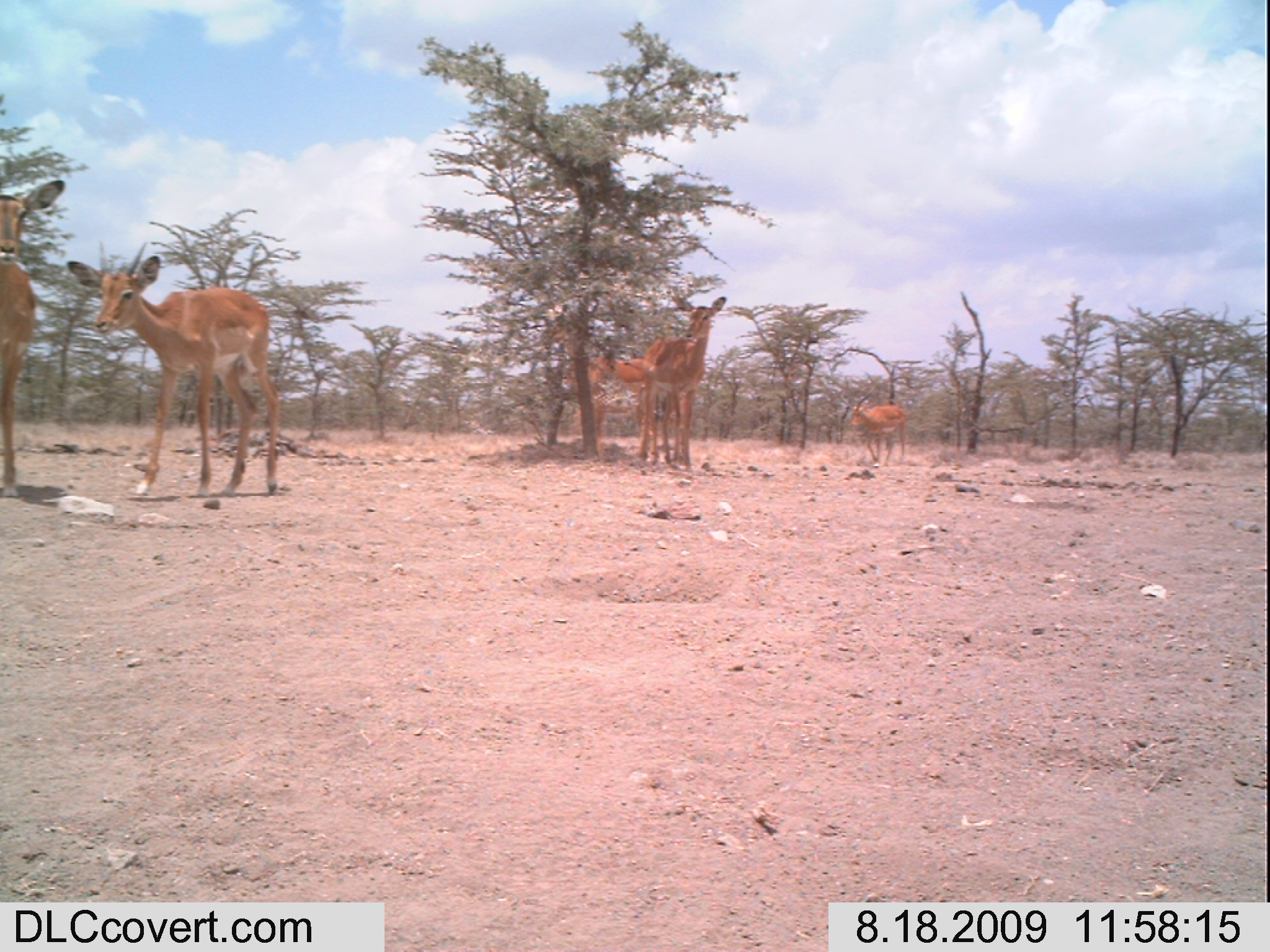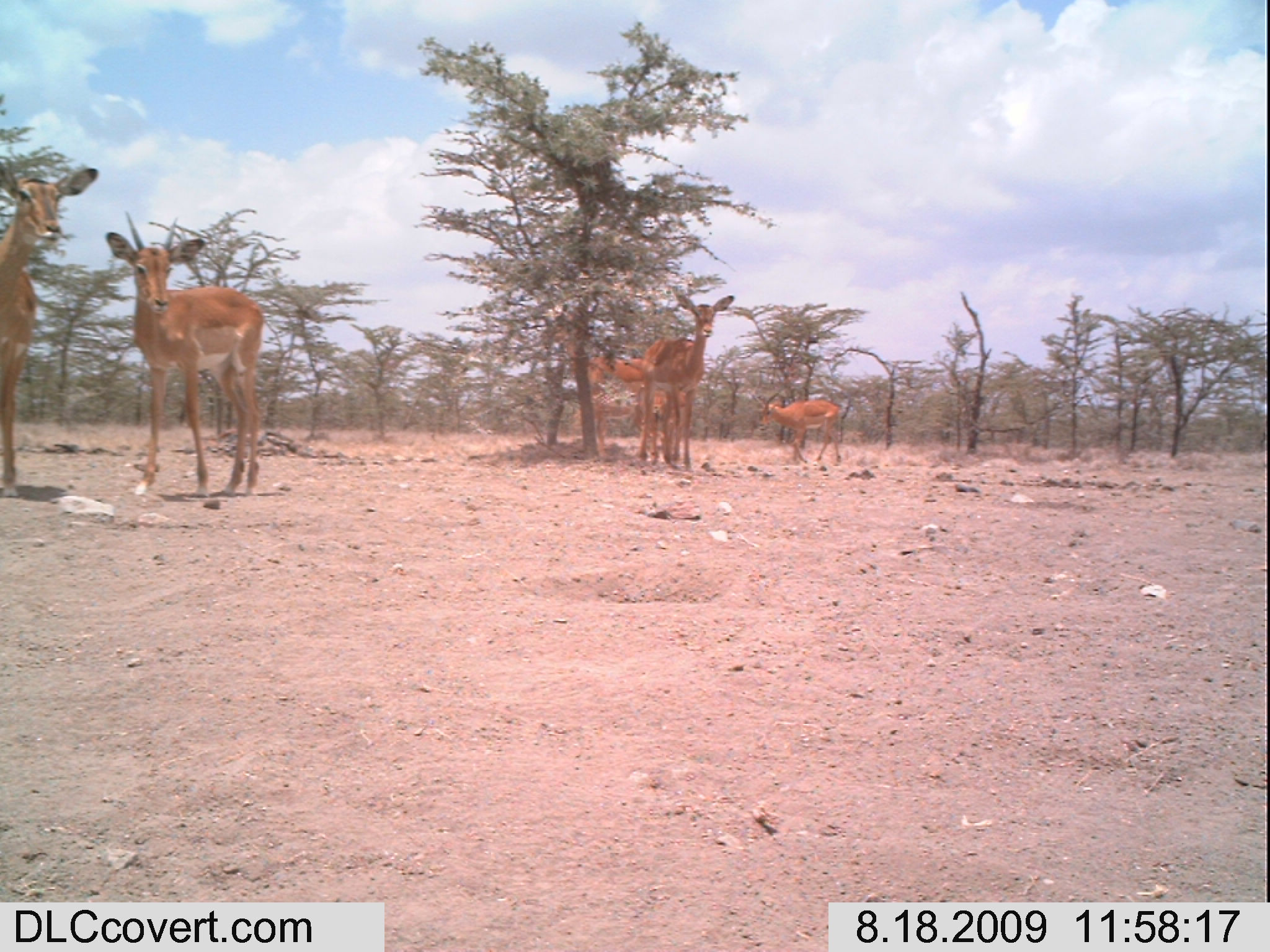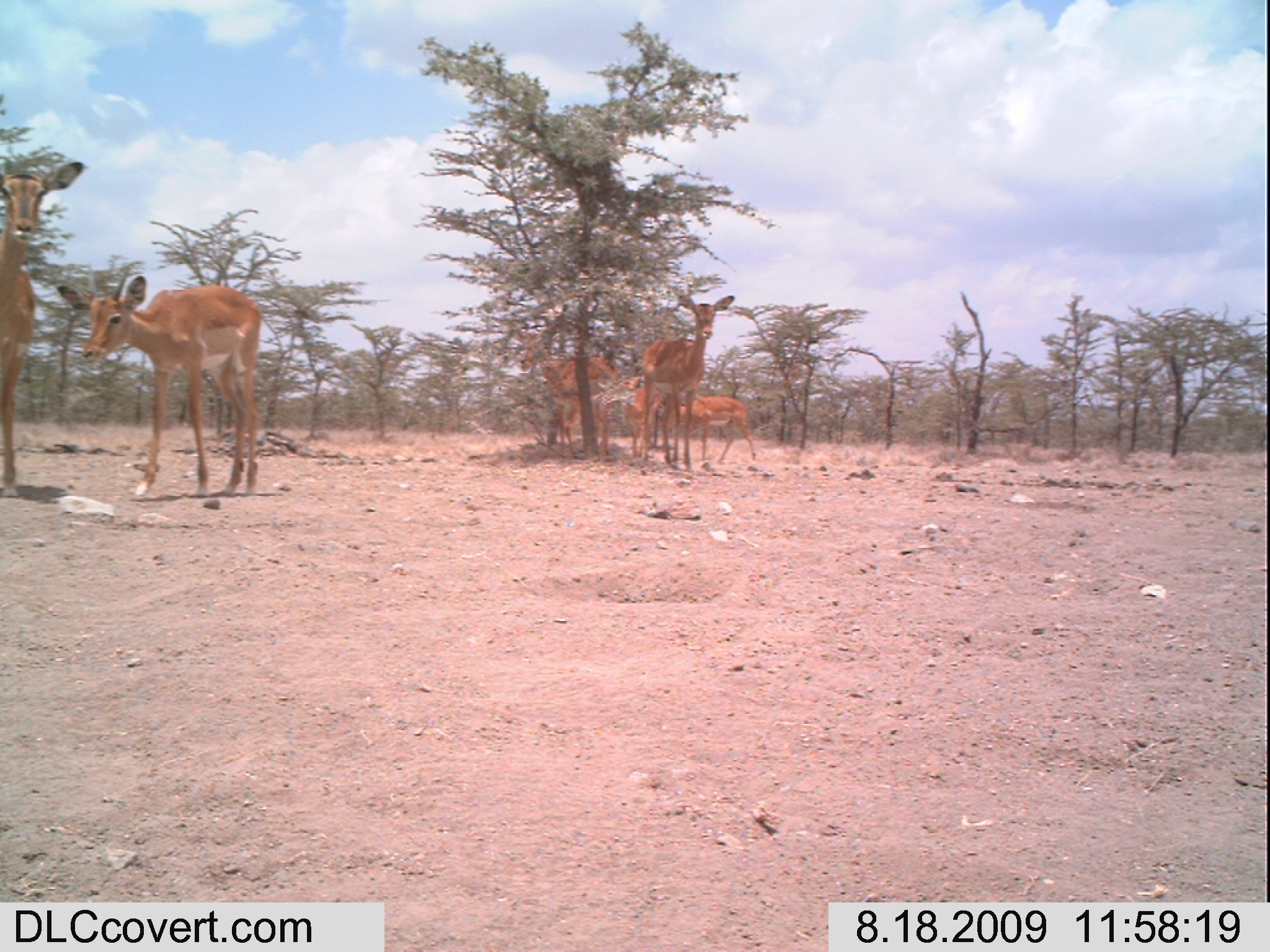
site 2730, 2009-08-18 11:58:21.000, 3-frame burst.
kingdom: Animalia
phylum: Chordata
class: Mammalia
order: Artiodactyla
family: Bovidae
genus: Aepyceros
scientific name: Aepyceros melampus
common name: impala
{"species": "Aepyceros melampus (impala)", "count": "5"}